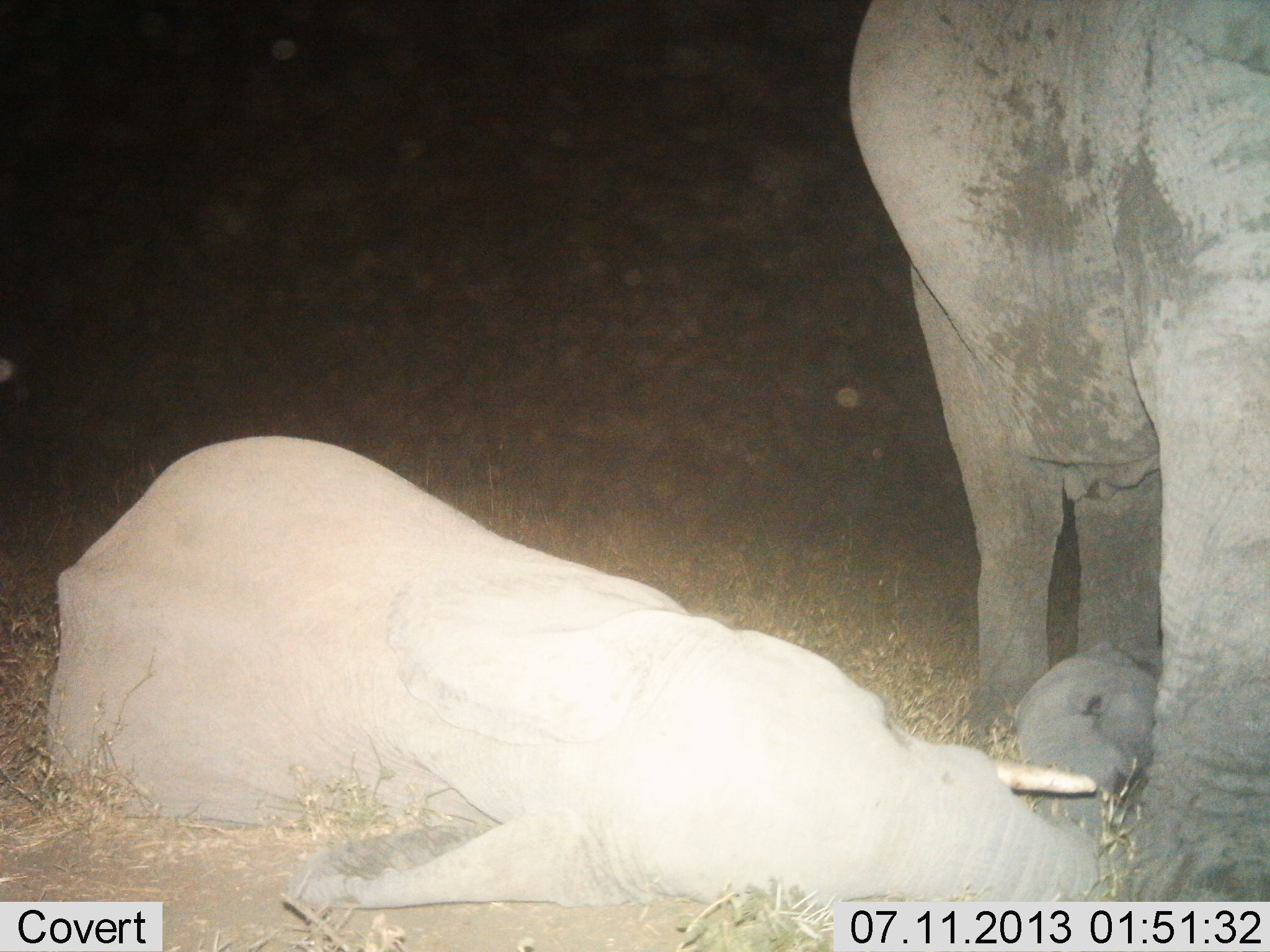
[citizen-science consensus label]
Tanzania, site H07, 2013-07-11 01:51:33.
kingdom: Animalia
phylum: Chordata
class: Mammalia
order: Proboscidea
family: Elephantidae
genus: Loxodonta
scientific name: Loxodonta africana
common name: african bush elephant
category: elephant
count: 2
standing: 100%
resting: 100%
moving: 0%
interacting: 10%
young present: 40%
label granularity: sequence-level